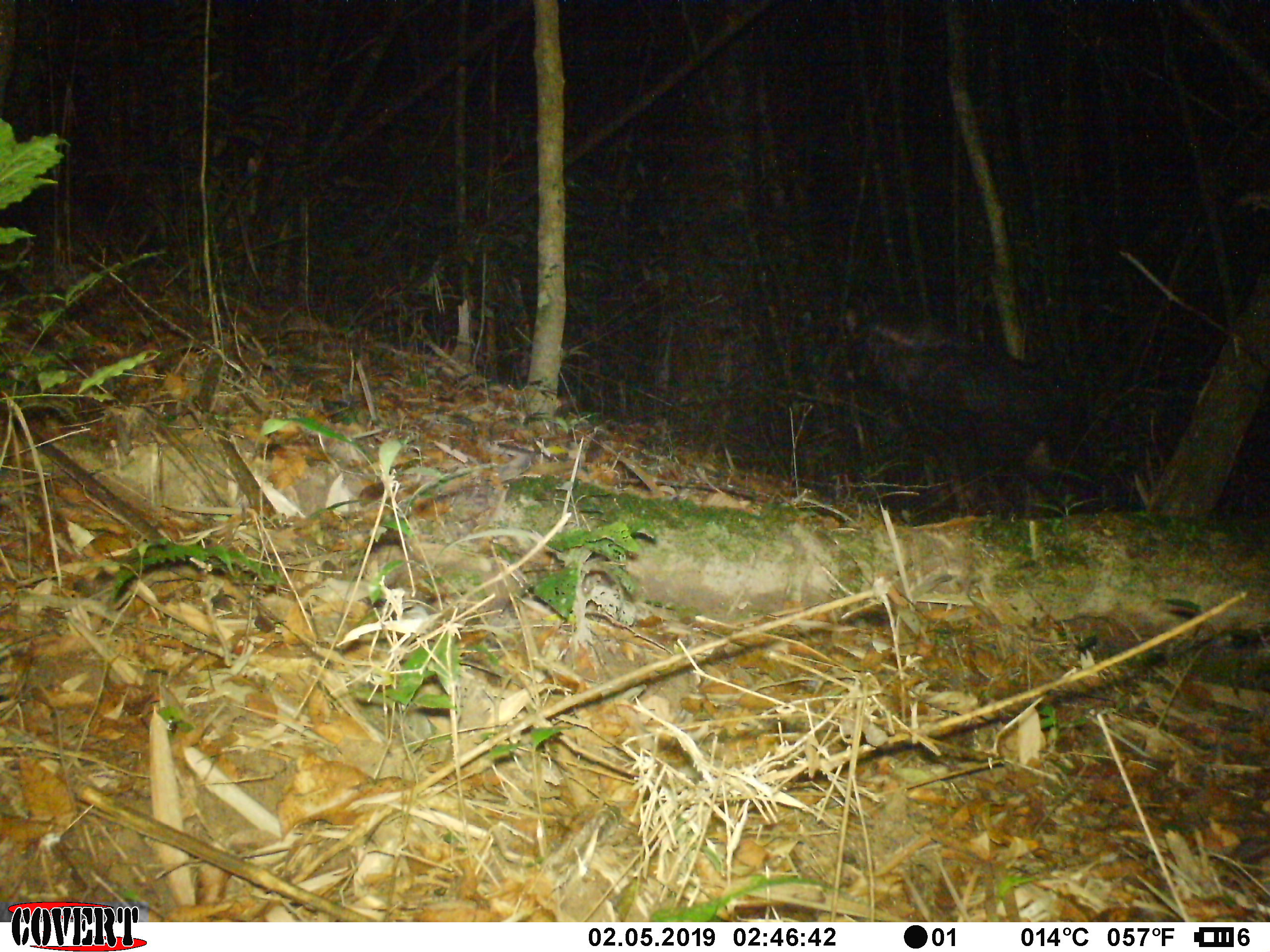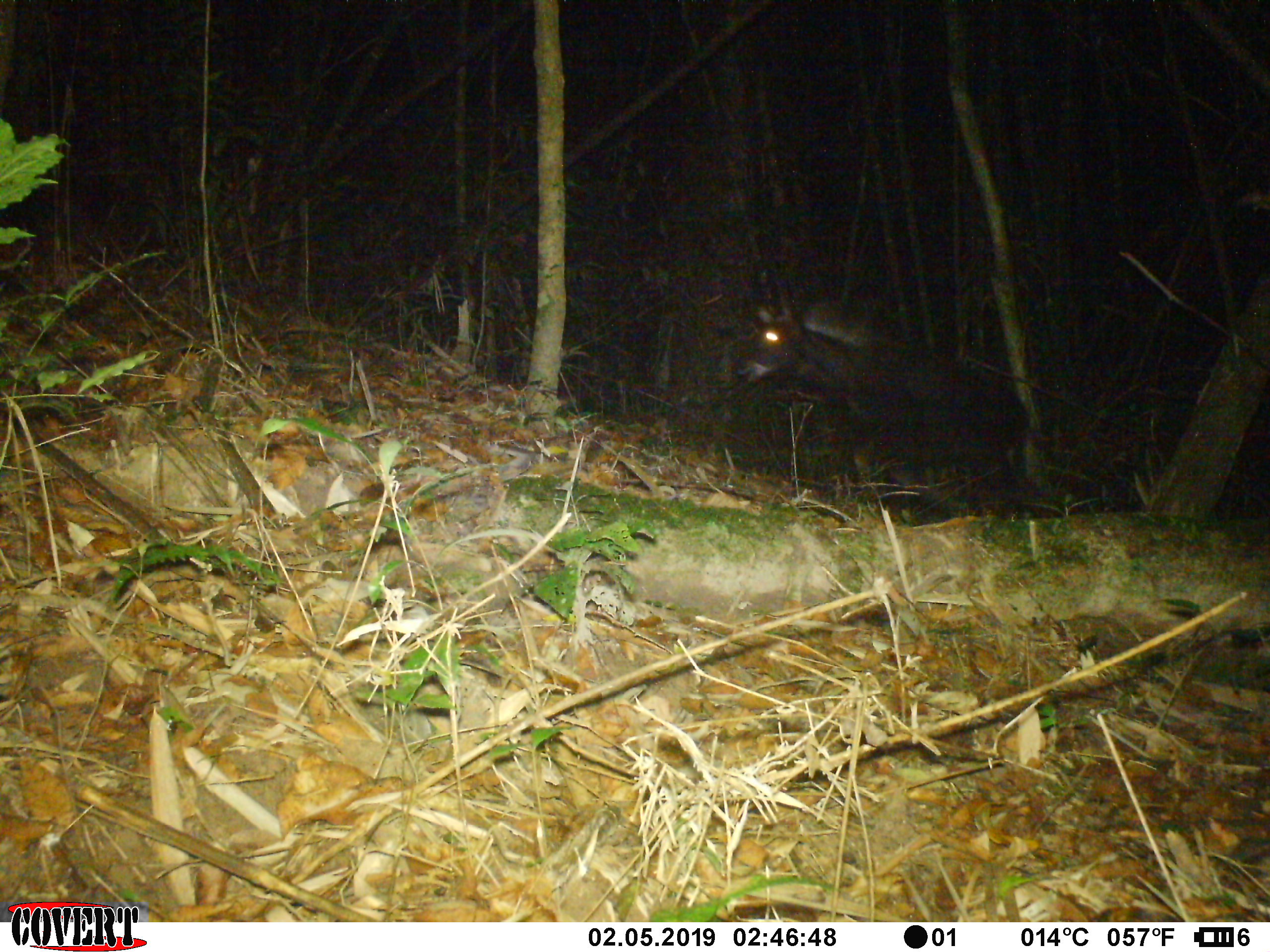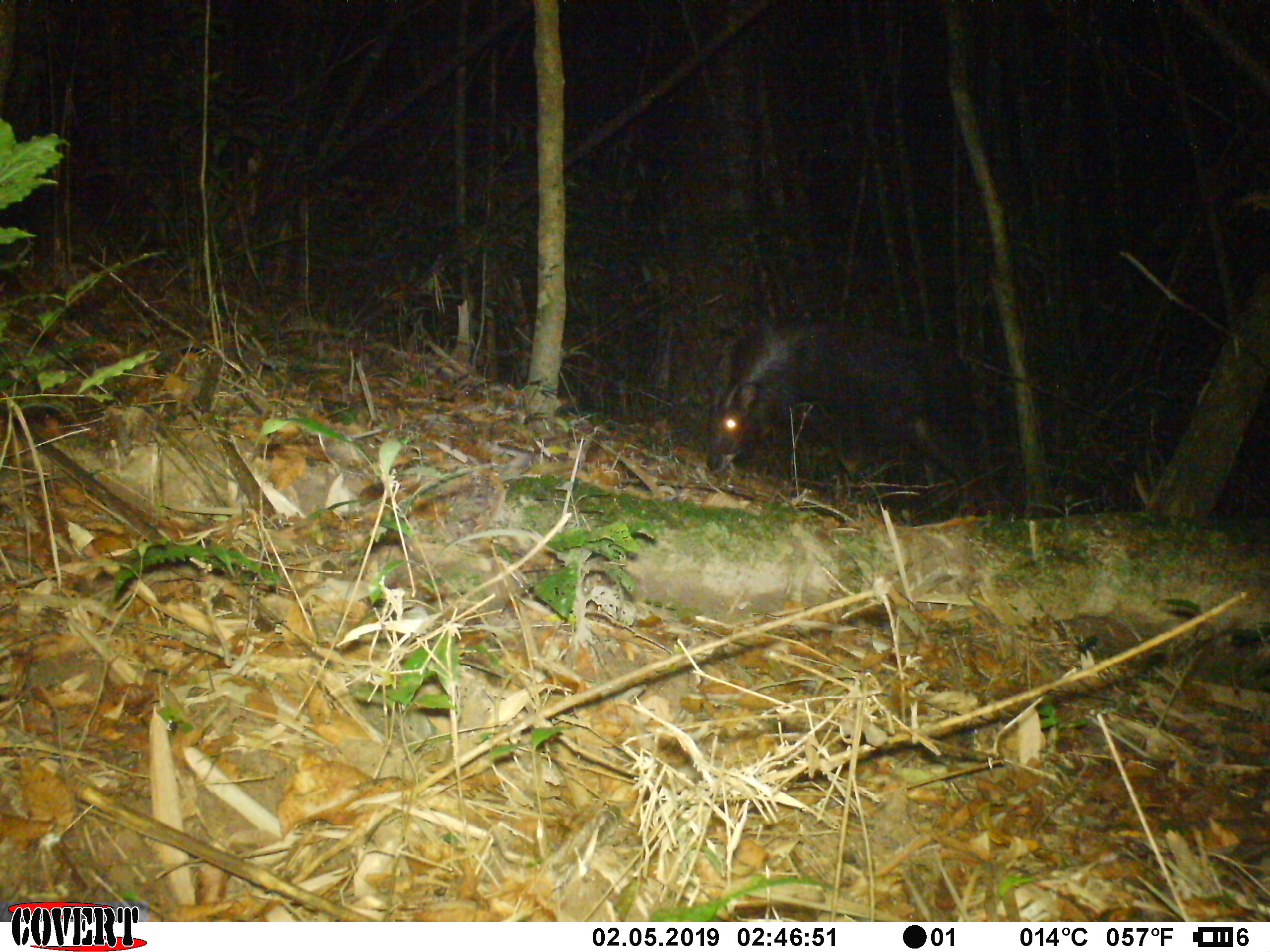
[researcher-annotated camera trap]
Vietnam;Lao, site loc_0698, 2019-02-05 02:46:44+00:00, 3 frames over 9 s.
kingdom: Animalia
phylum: Chordata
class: Mammalia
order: Artiodactyla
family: Bovidae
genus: Capricornis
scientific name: Capricornis sumatraensis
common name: chinese serow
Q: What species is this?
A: Chinese serow (Capricornis sumatraensis).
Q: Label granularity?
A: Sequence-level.